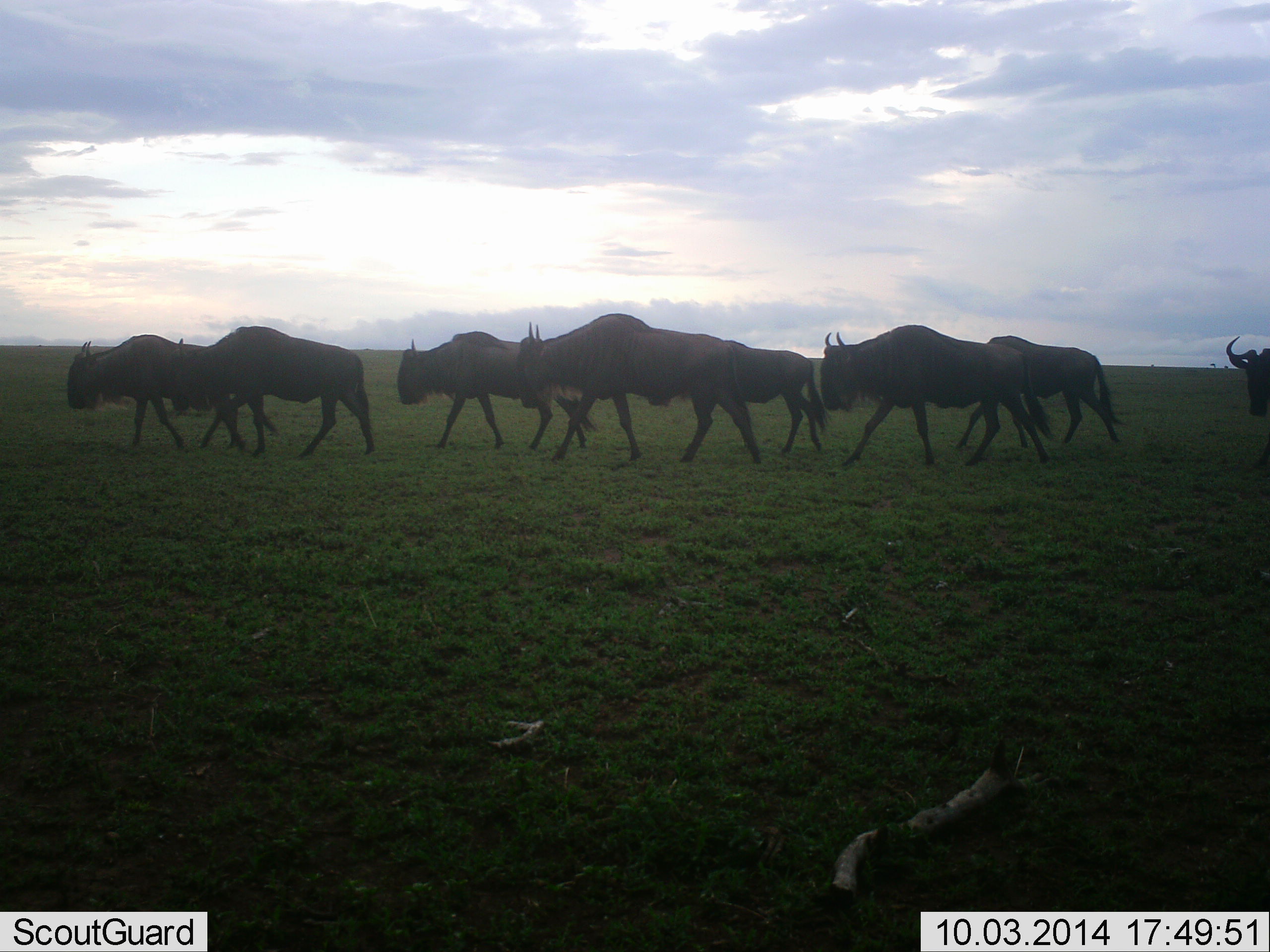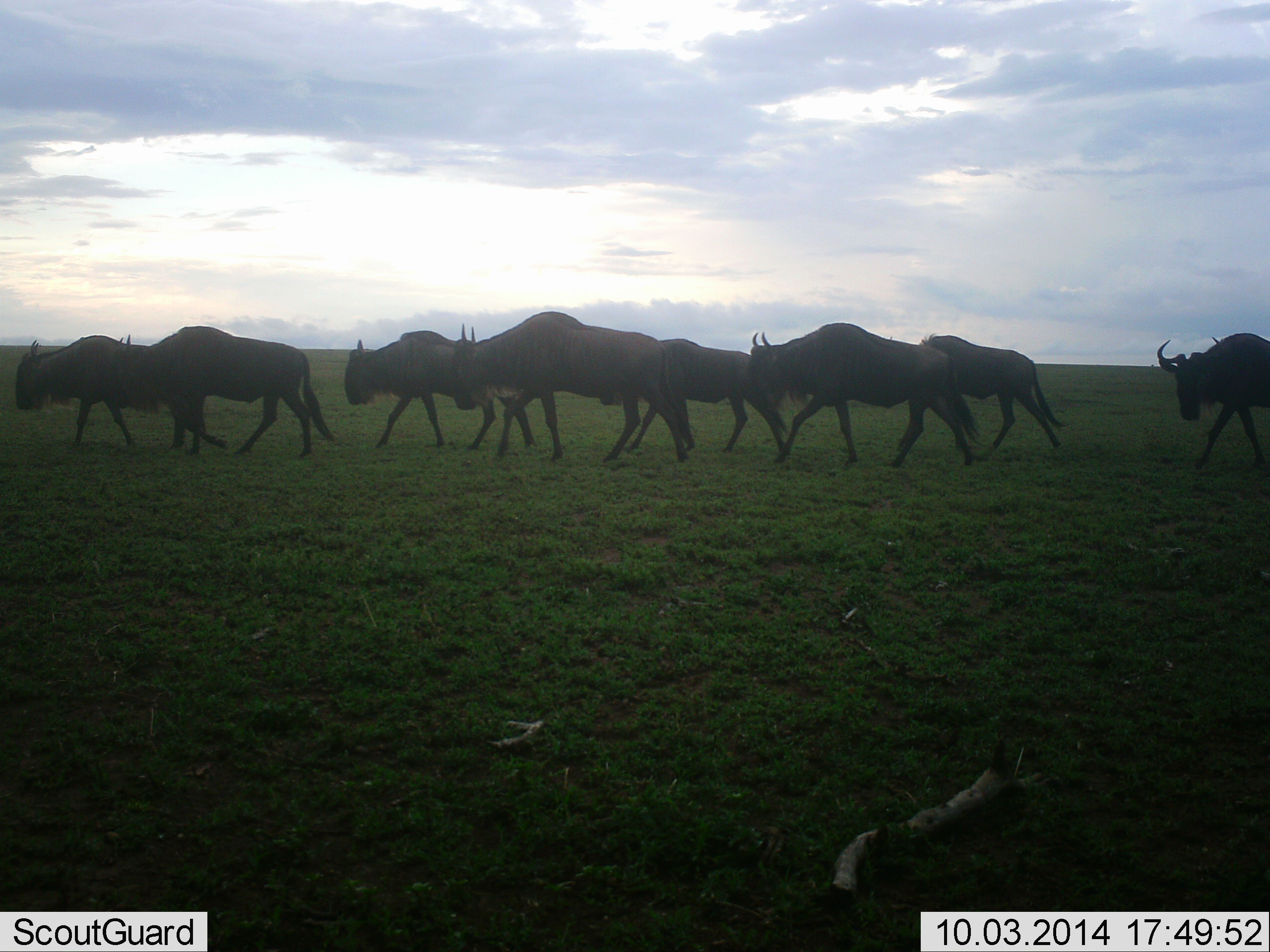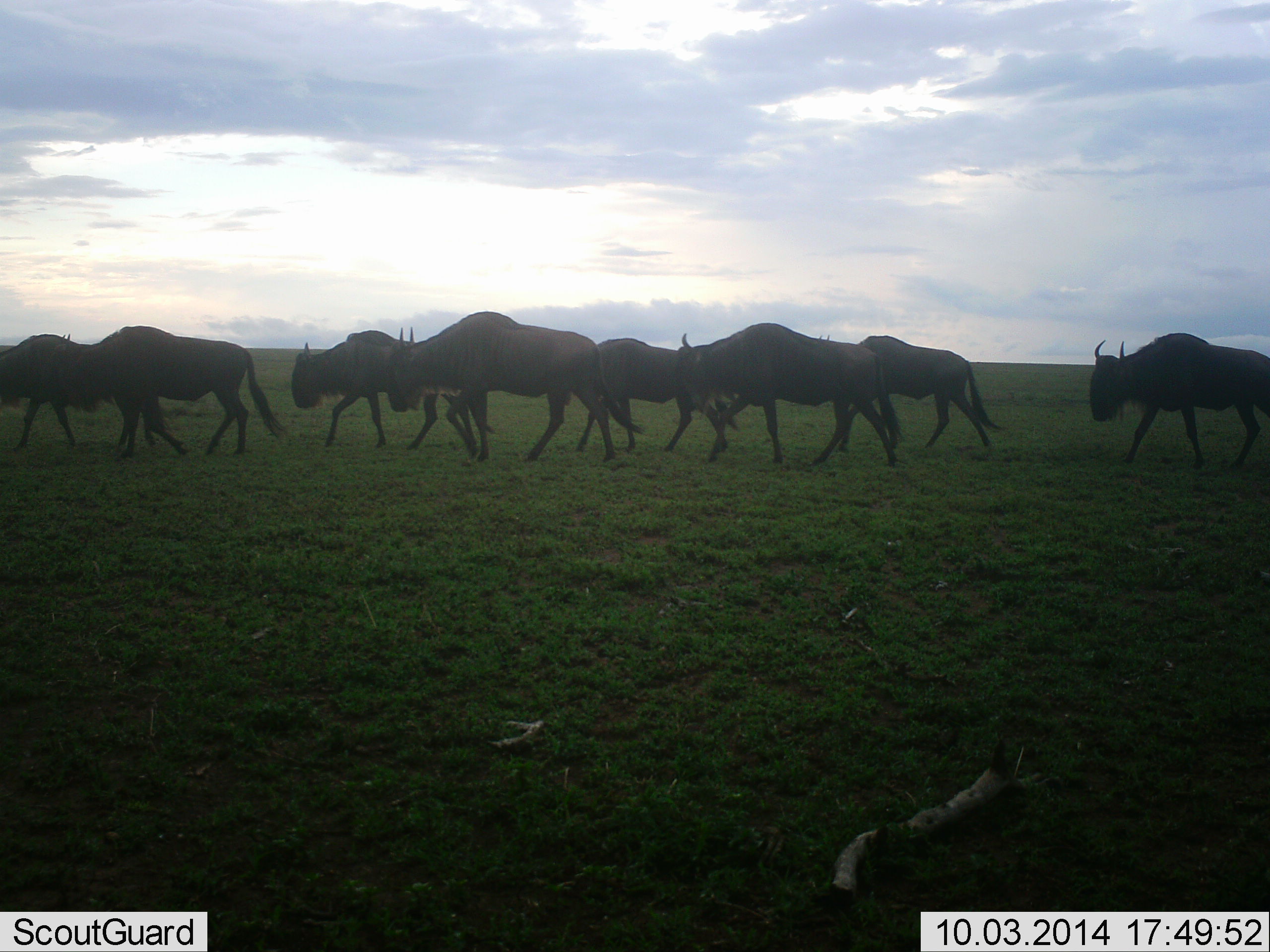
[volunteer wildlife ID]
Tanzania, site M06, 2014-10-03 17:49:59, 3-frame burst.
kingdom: Animalia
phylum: Chordata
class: Mammalia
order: Artiodactyla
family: Bovidae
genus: Connochaetes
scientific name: Connochaetes taurinus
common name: blue wildebeest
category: wildebeest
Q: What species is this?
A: Wildebeest (blue wildebeest) (Connochaetes taurinus).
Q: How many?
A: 8.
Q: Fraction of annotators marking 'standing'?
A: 10%.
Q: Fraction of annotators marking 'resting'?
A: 0%.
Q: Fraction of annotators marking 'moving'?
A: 100%.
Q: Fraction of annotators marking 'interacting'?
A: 0%.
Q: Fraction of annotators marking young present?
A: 0%.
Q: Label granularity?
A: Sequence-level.